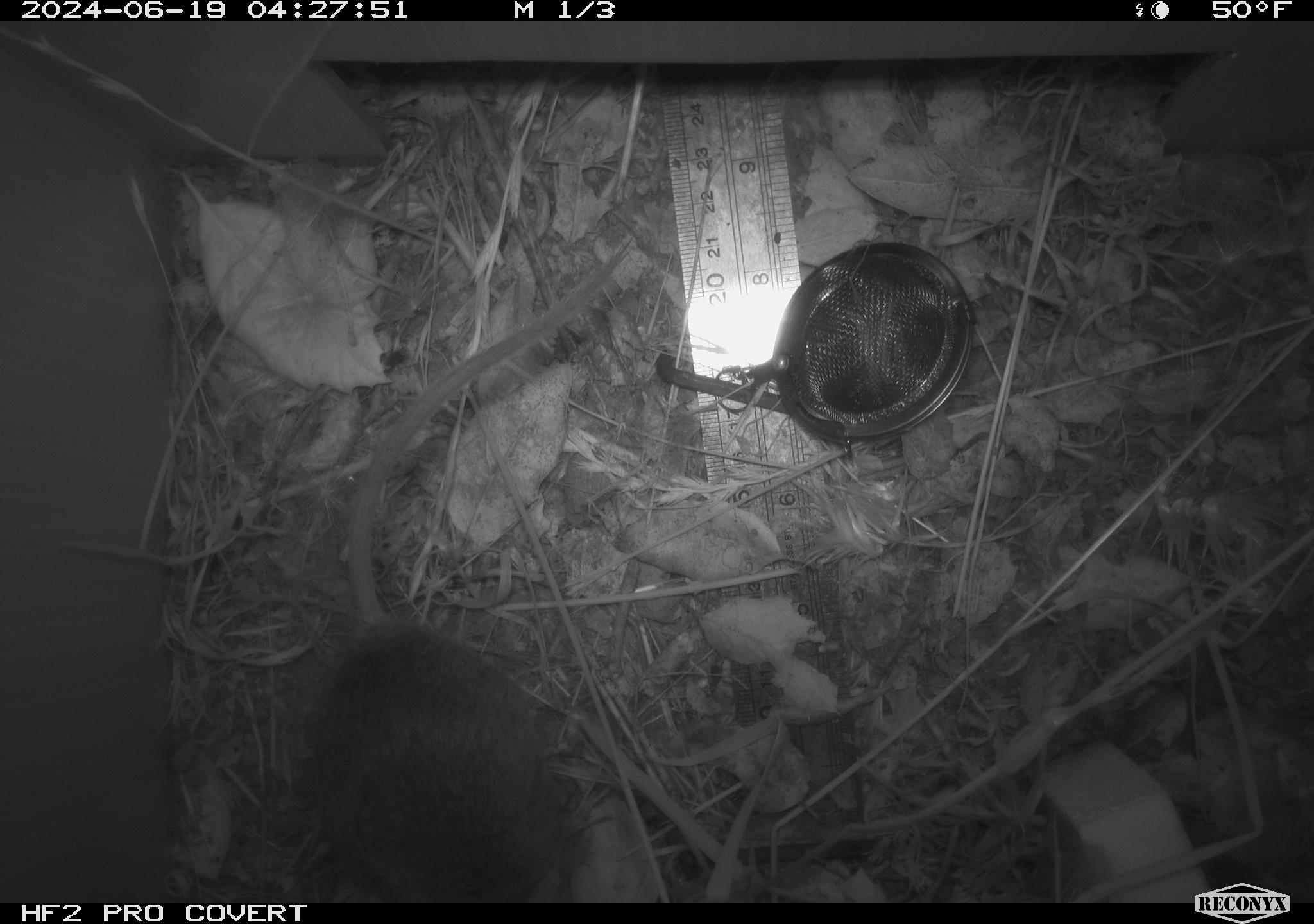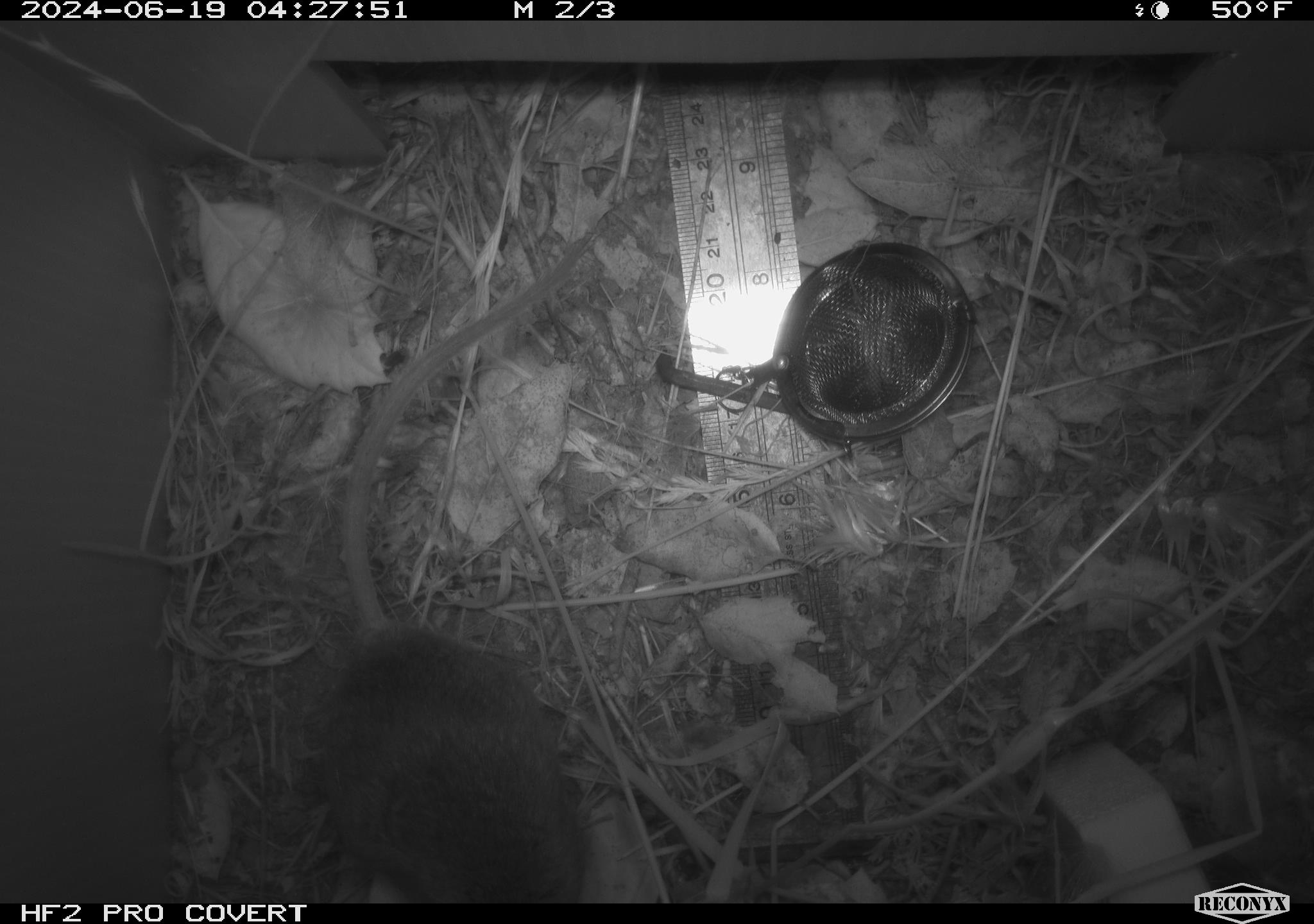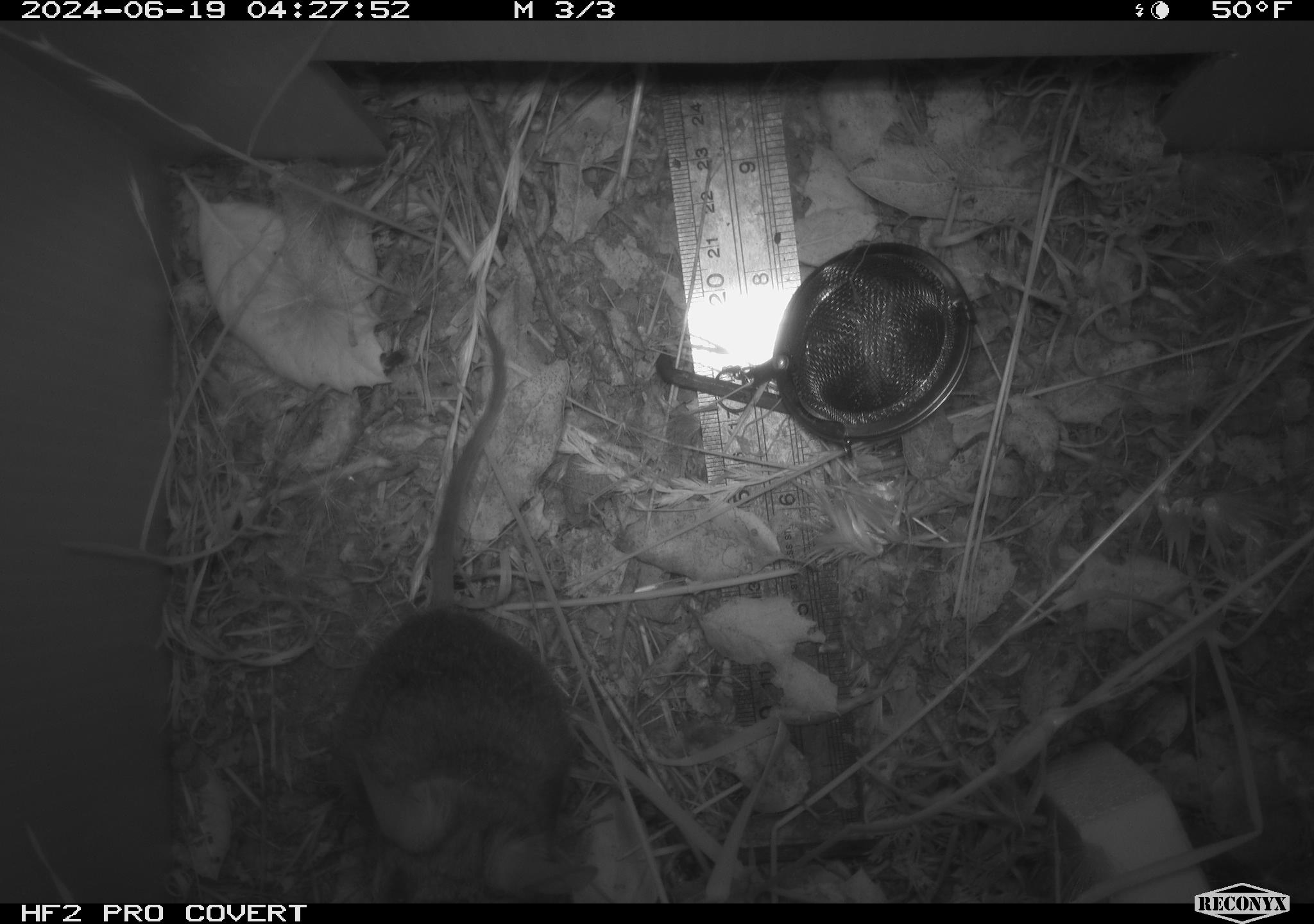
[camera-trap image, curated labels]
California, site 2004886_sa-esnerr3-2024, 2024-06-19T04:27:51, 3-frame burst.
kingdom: Animalia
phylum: Chordata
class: Mammalia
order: Rodentia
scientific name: Rodentia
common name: rodent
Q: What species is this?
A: Rodent (Rodentia).